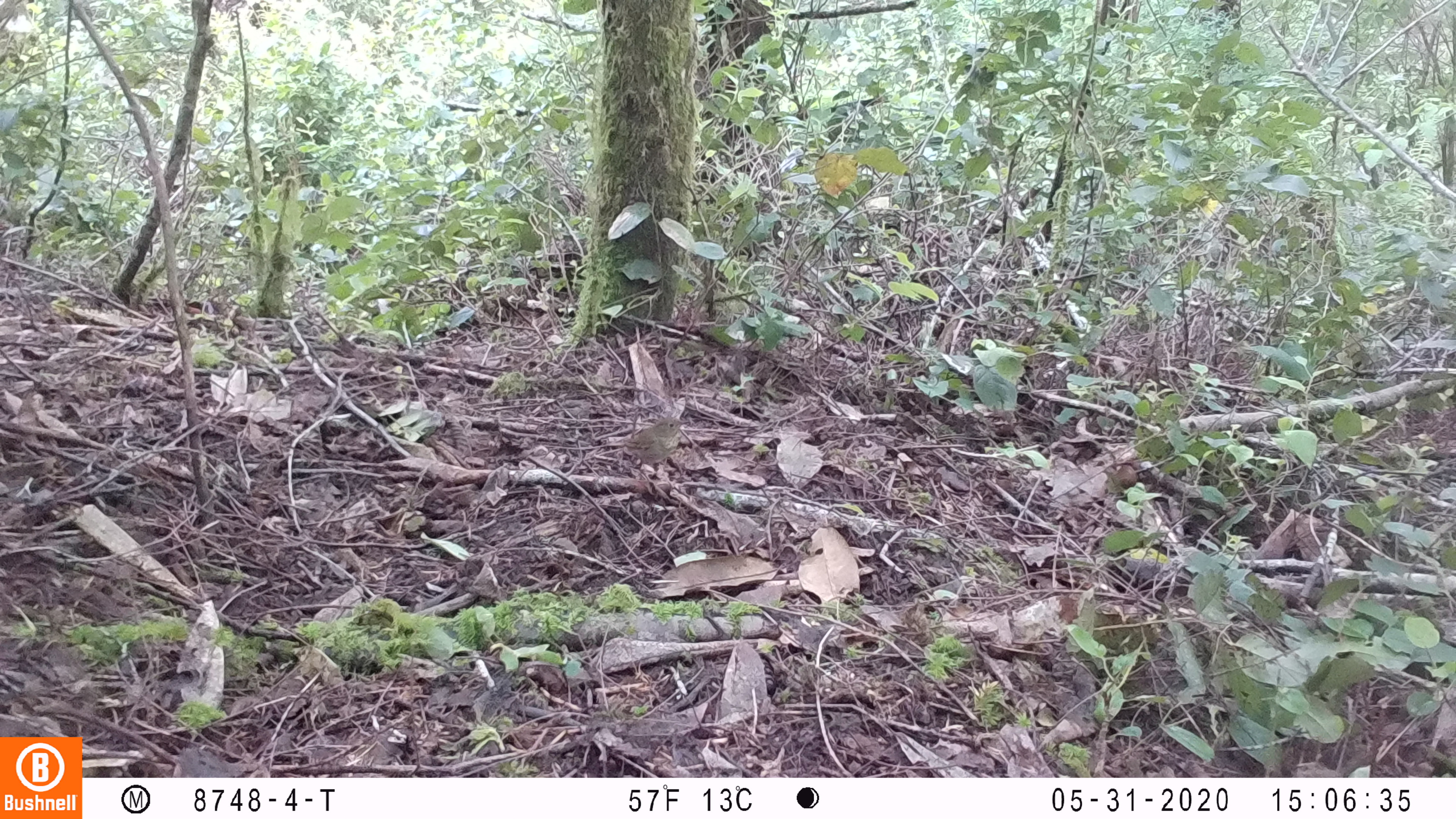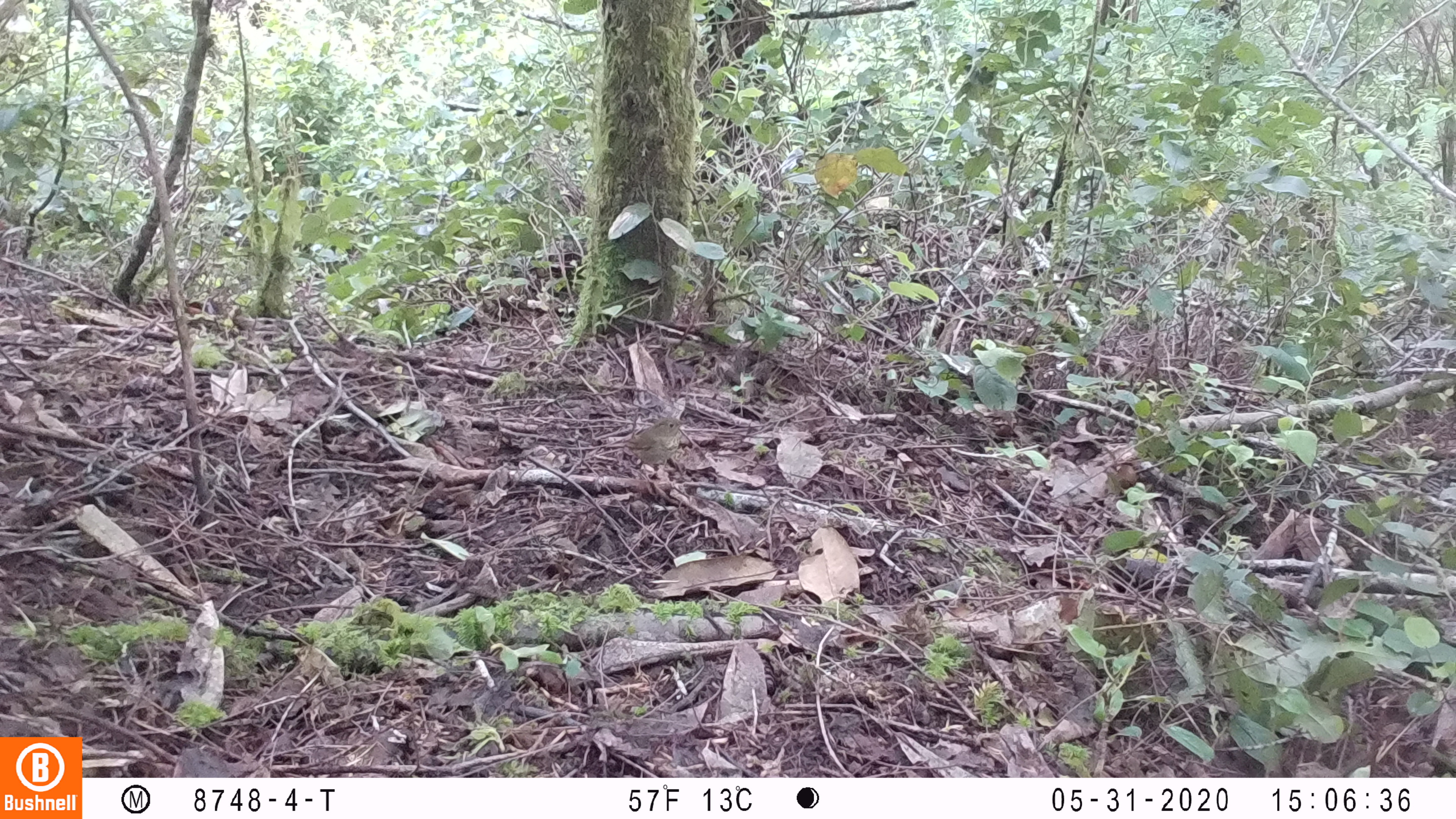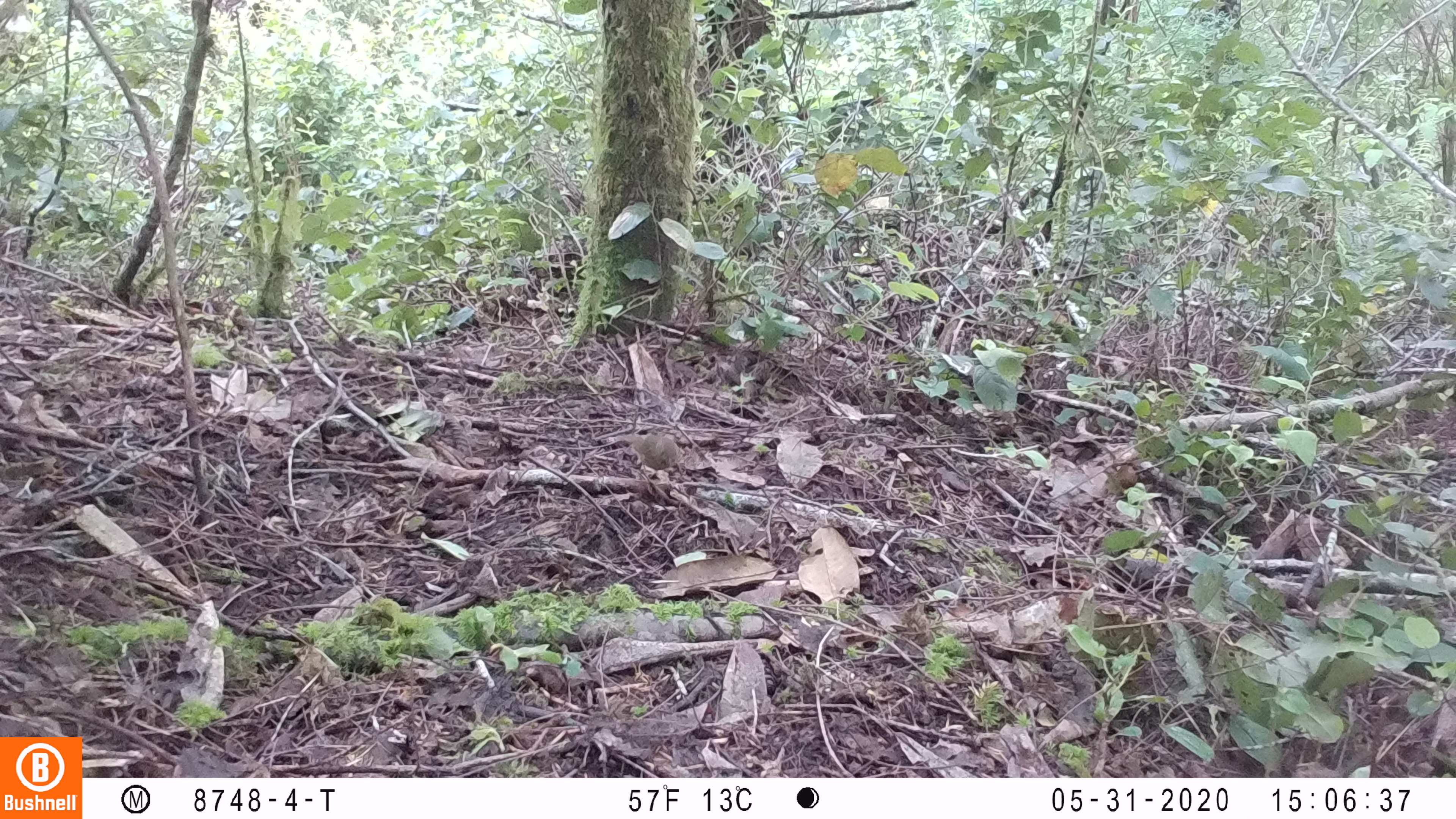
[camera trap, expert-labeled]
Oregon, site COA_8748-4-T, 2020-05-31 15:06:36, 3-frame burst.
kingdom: Animalia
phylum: Chordata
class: Aves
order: Passeriformes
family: Turdidae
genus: Catharus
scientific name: Catharus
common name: brown thrushes and nightingale-thrushes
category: catharus species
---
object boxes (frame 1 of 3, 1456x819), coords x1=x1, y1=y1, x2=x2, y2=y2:
catharus species: x1=609, y1=411, x2=696, y2=471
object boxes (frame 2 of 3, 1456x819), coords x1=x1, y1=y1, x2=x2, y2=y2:
catharus species: x1=614, y1=412, x2=695, y2=477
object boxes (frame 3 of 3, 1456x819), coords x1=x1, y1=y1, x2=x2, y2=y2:
catharus species: x1=627, y1=433, x2=683, y2=476